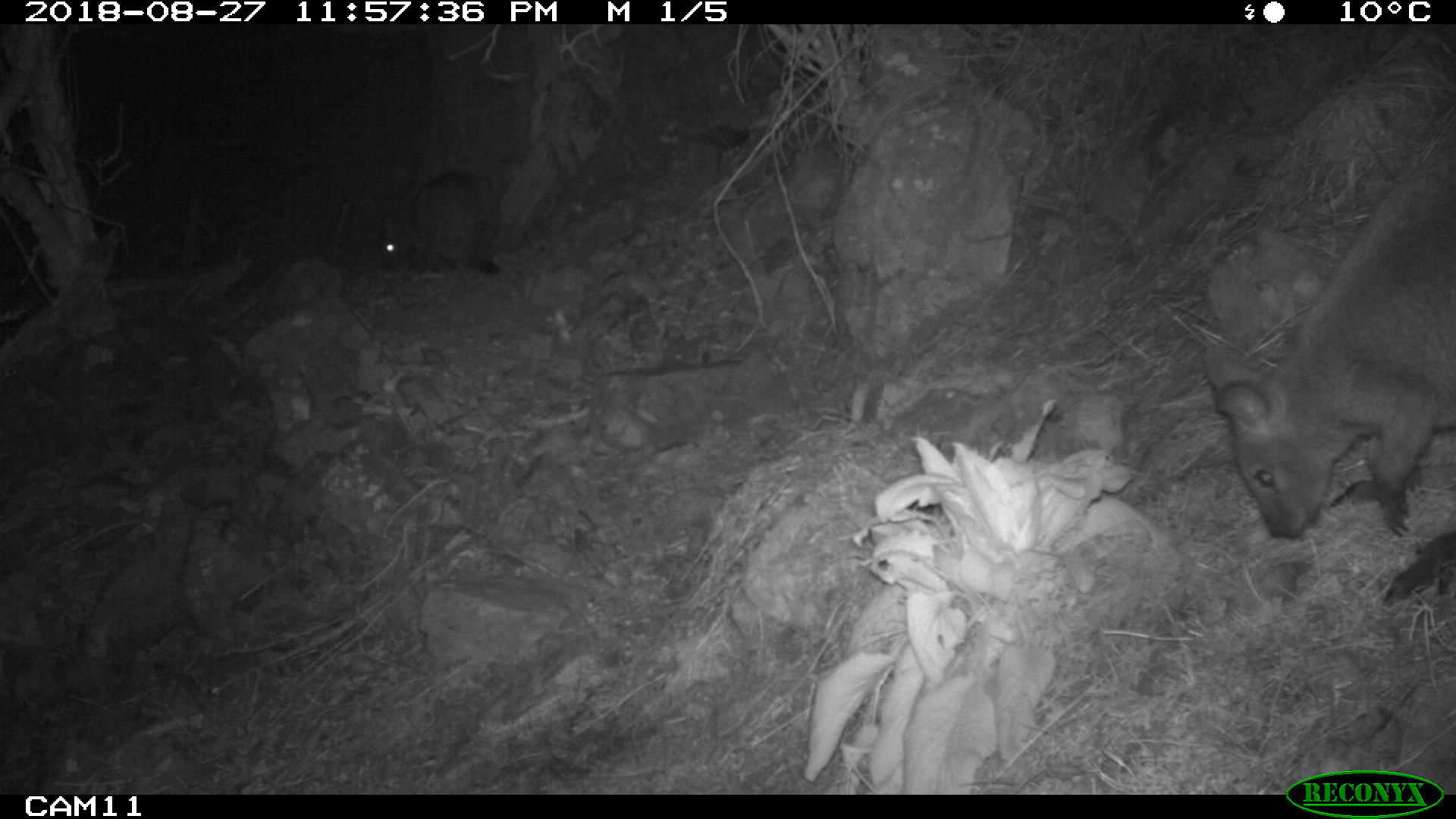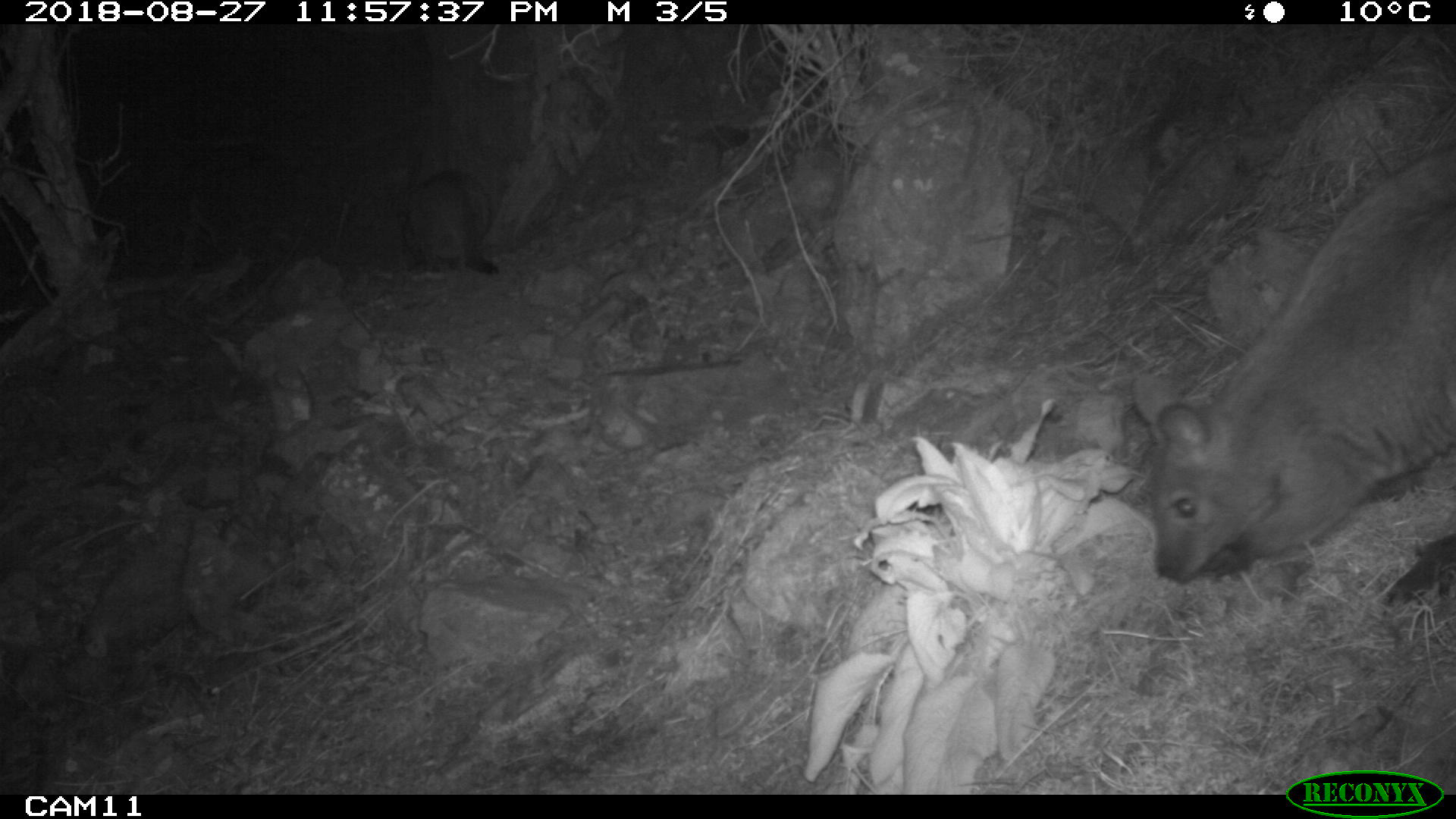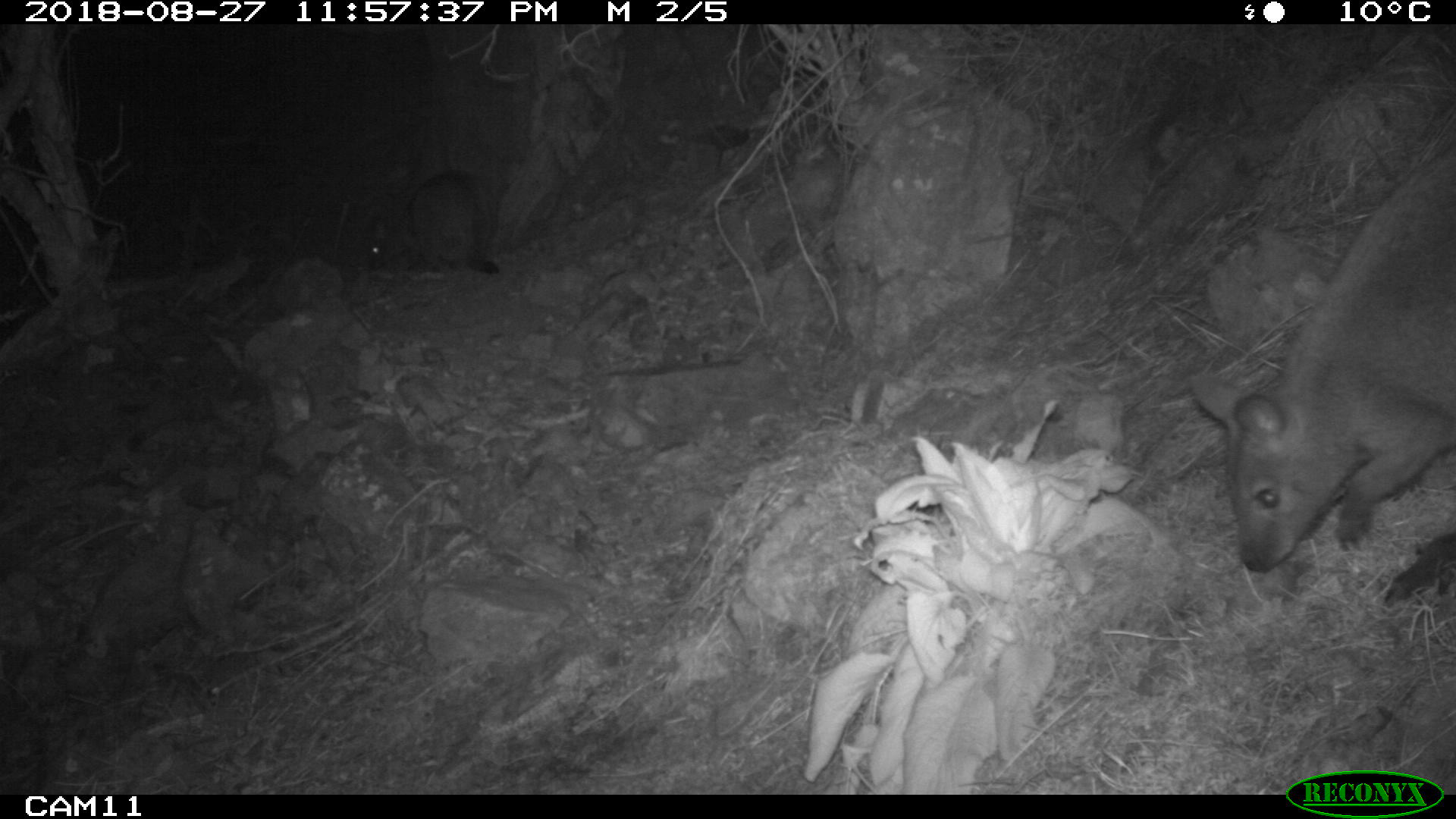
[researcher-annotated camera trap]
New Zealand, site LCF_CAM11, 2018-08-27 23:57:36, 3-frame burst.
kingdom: Animalia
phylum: Chordata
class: Mammalia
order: Diprotodontia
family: Macropodidae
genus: Notamacropus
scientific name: Notamacropus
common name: wallaby